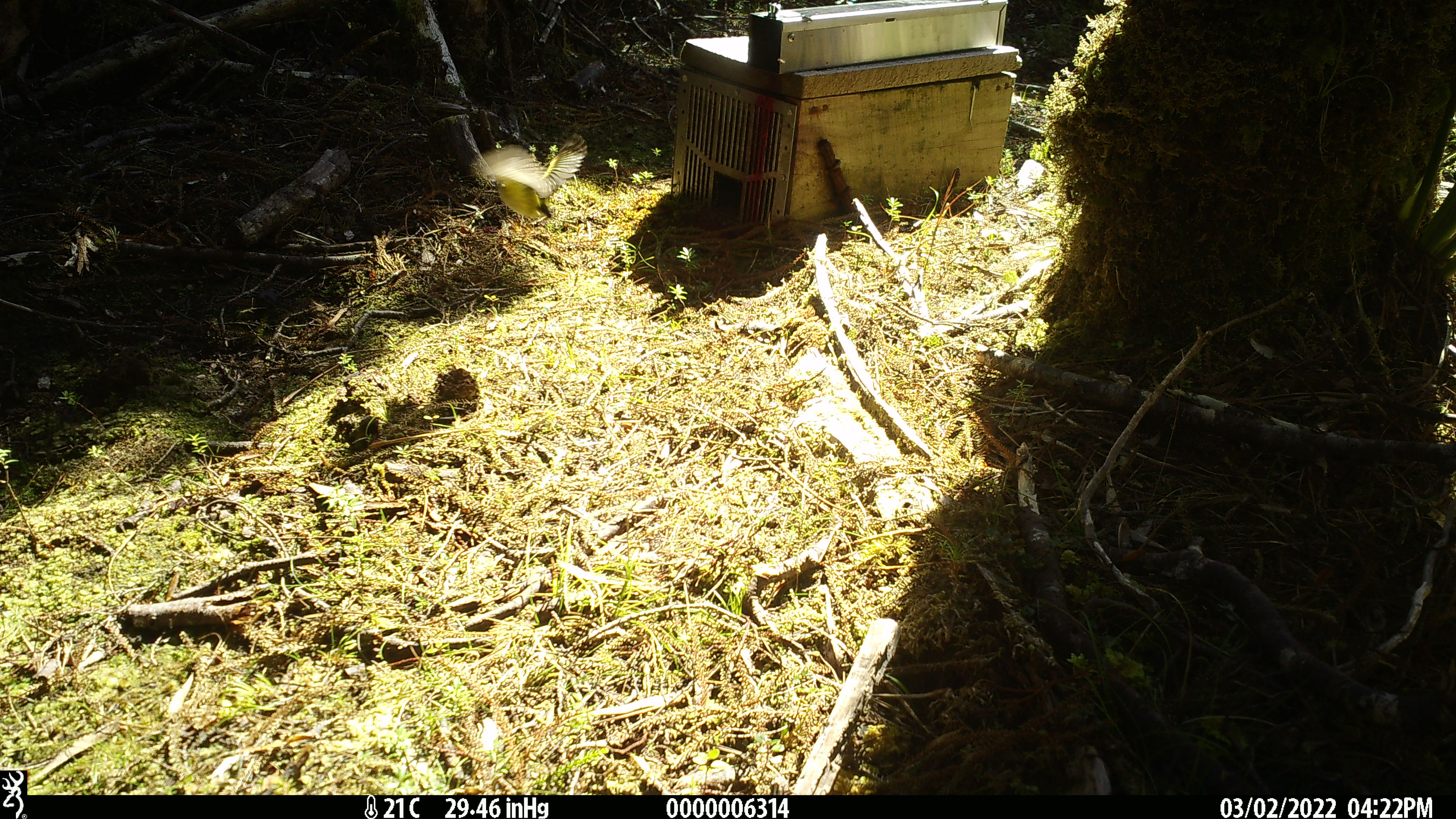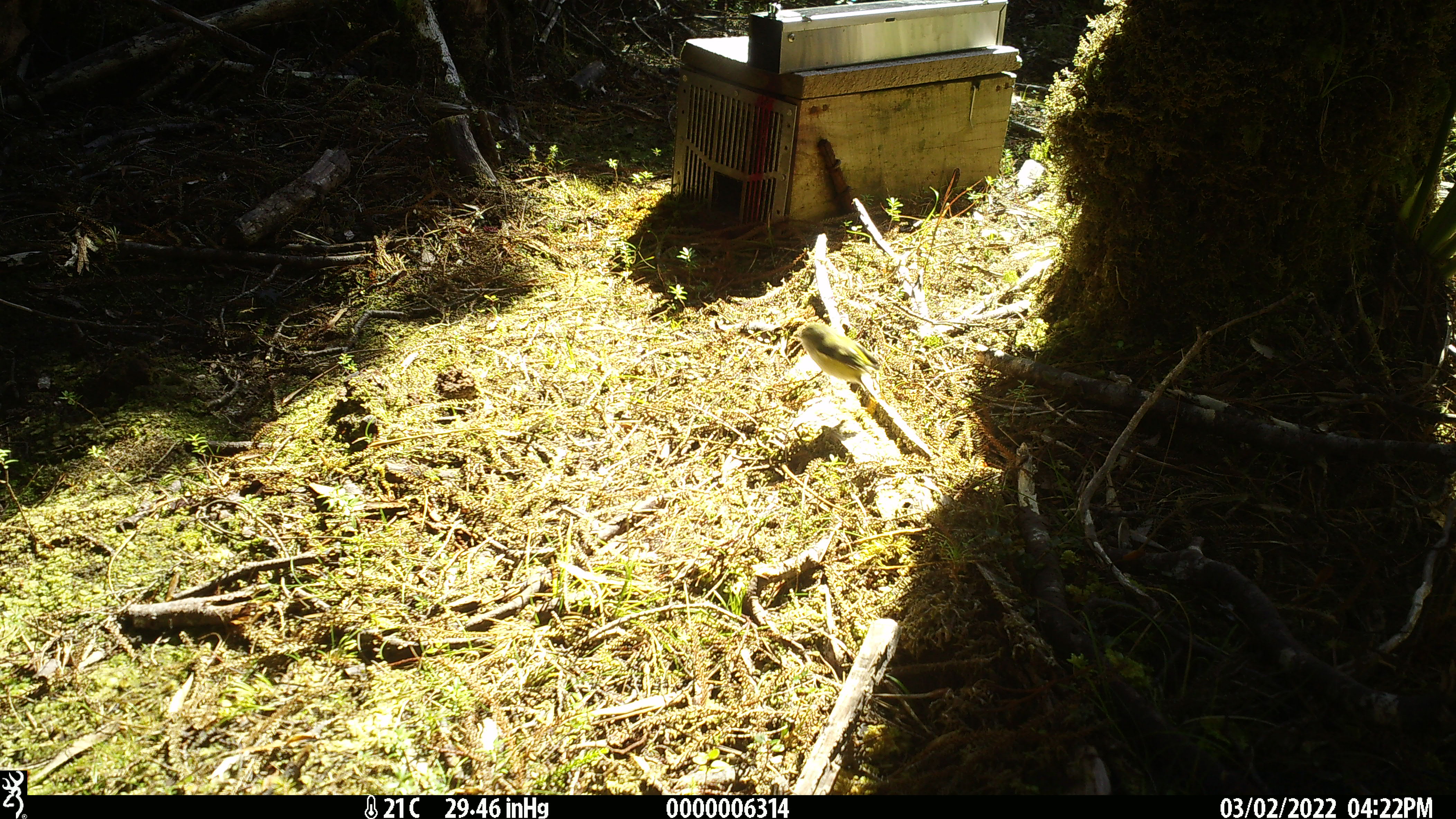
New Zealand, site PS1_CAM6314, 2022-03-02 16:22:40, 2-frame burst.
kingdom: Animalia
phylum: Chordata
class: Aves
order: Passeriformes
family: Acanthisittidae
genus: Acanthisitta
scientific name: Acanthisitta chloris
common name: rifleman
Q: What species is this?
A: Rifleman (Acanthisitta chloris).